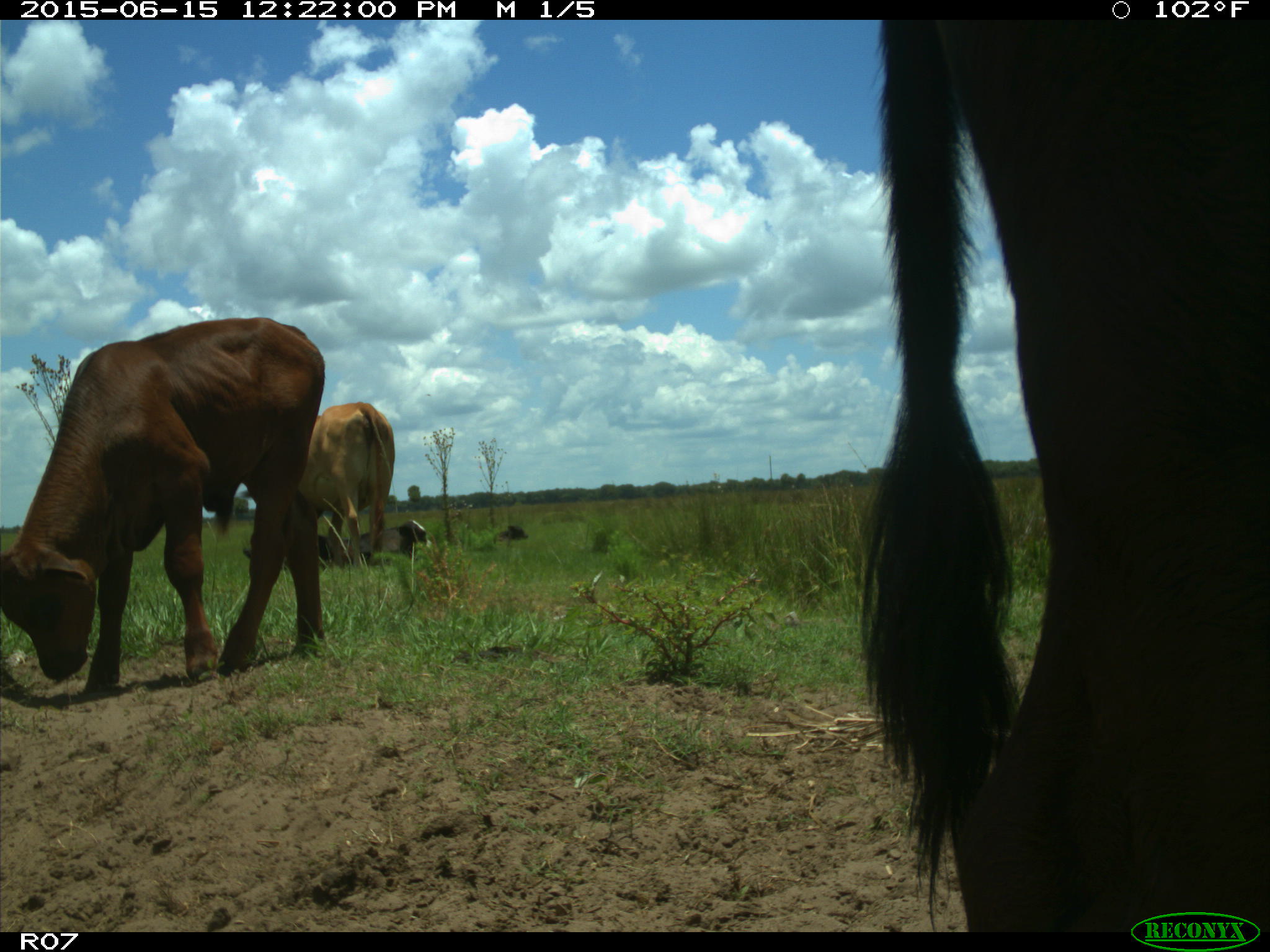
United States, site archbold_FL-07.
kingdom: Animalia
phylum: Chordata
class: Mammalia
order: Artiodactyla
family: Bovidae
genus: Bos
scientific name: Bos taurus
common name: domestic cow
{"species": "Bos taurus (domestic cow)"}